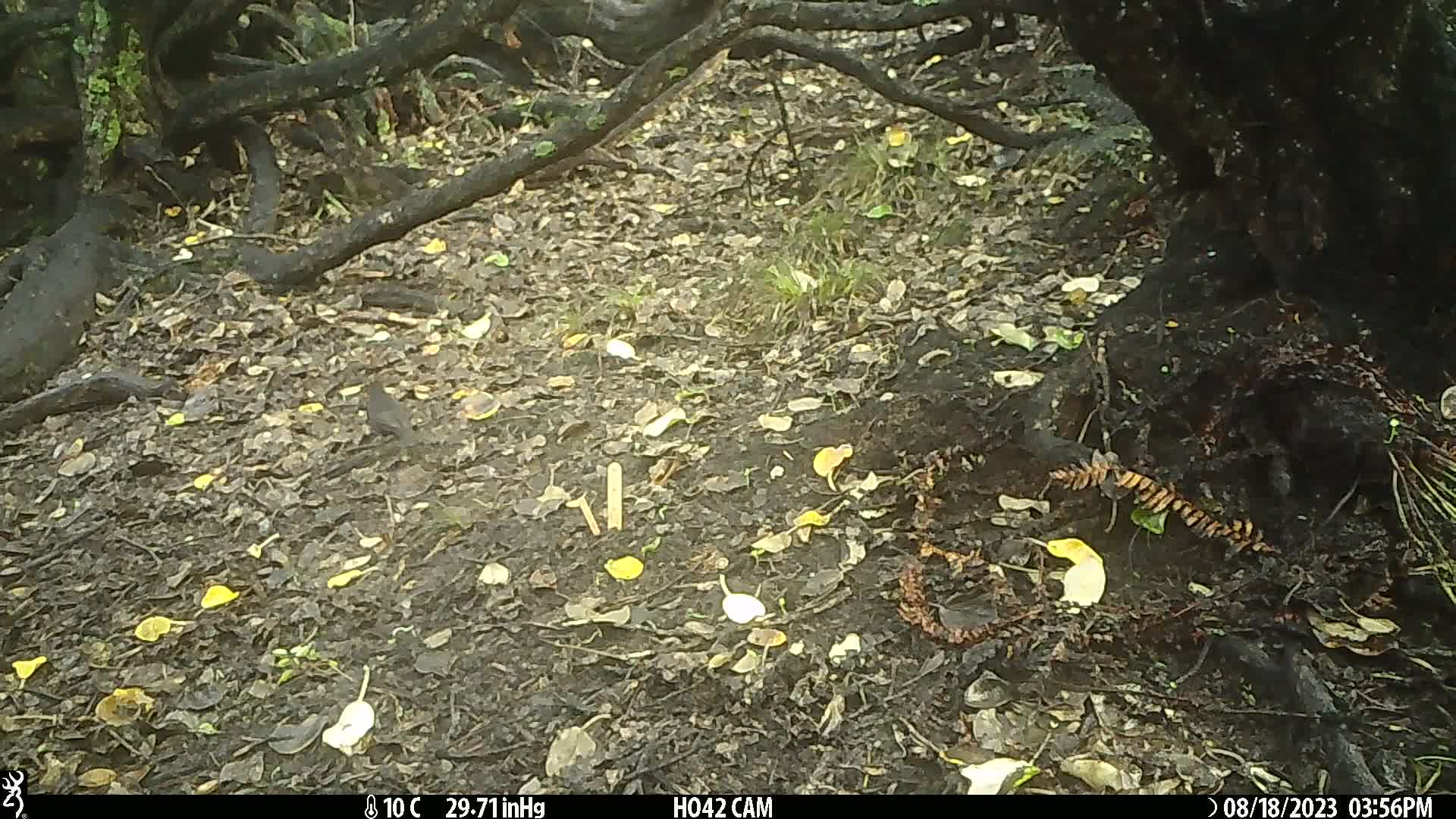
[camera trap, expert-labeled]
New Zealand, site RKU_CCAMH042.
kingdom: Animalia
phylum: Chordata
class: Aves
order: Passeriformes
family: Turdidae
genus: Turdus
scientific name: Turdus merula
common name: eurasian blackbird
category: blackbird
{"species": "blackbird (eurasian blackbird) (Turdus merula)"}